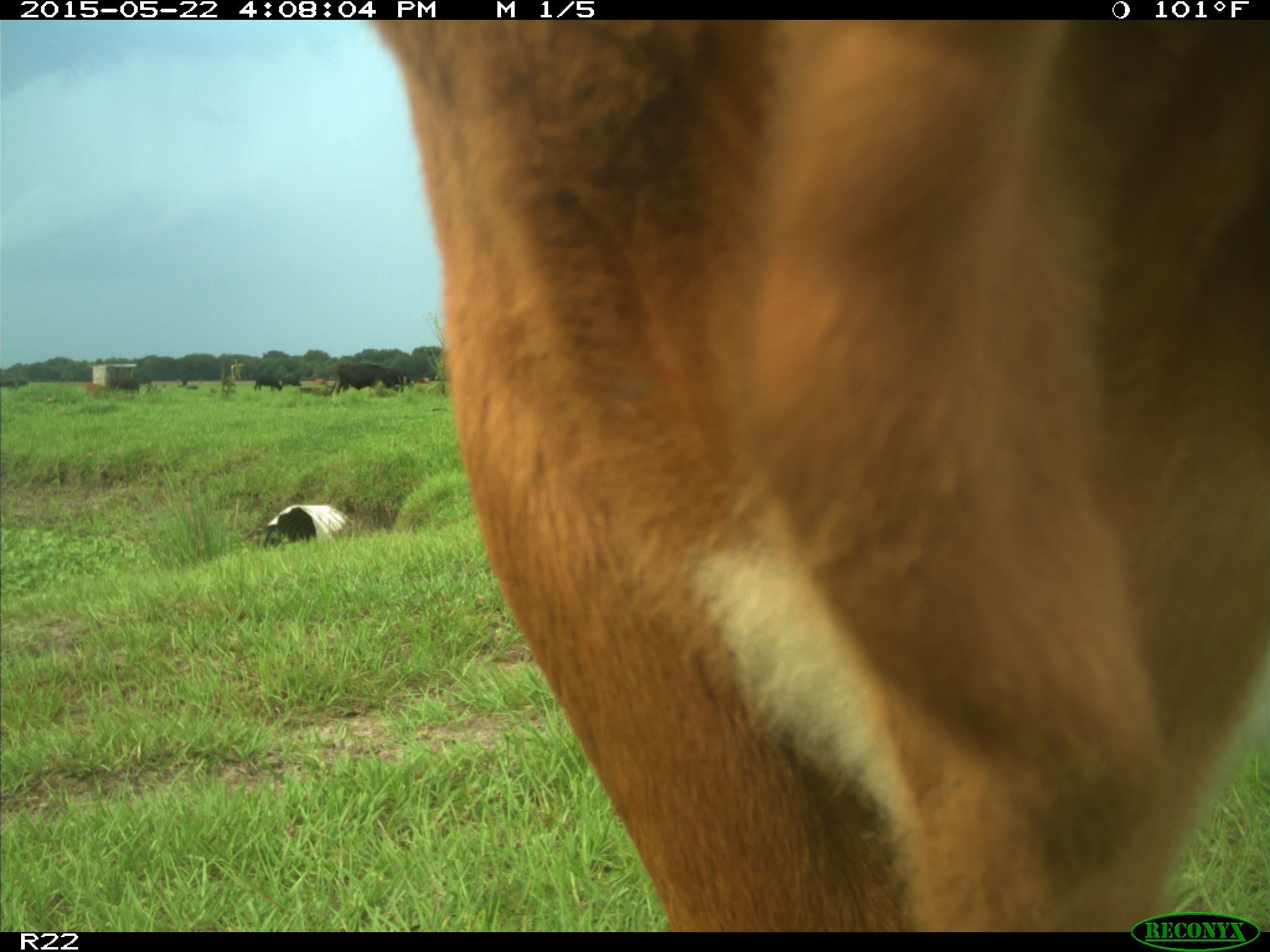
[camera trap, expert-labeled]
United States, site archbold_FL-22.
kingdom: Animalia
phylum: Chordata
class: Mammalia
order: Artiodactyla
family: Bovidae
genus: Bos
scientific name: Bos taurus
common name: domestic cow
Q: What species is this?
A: Bos taurus (domestic cow).